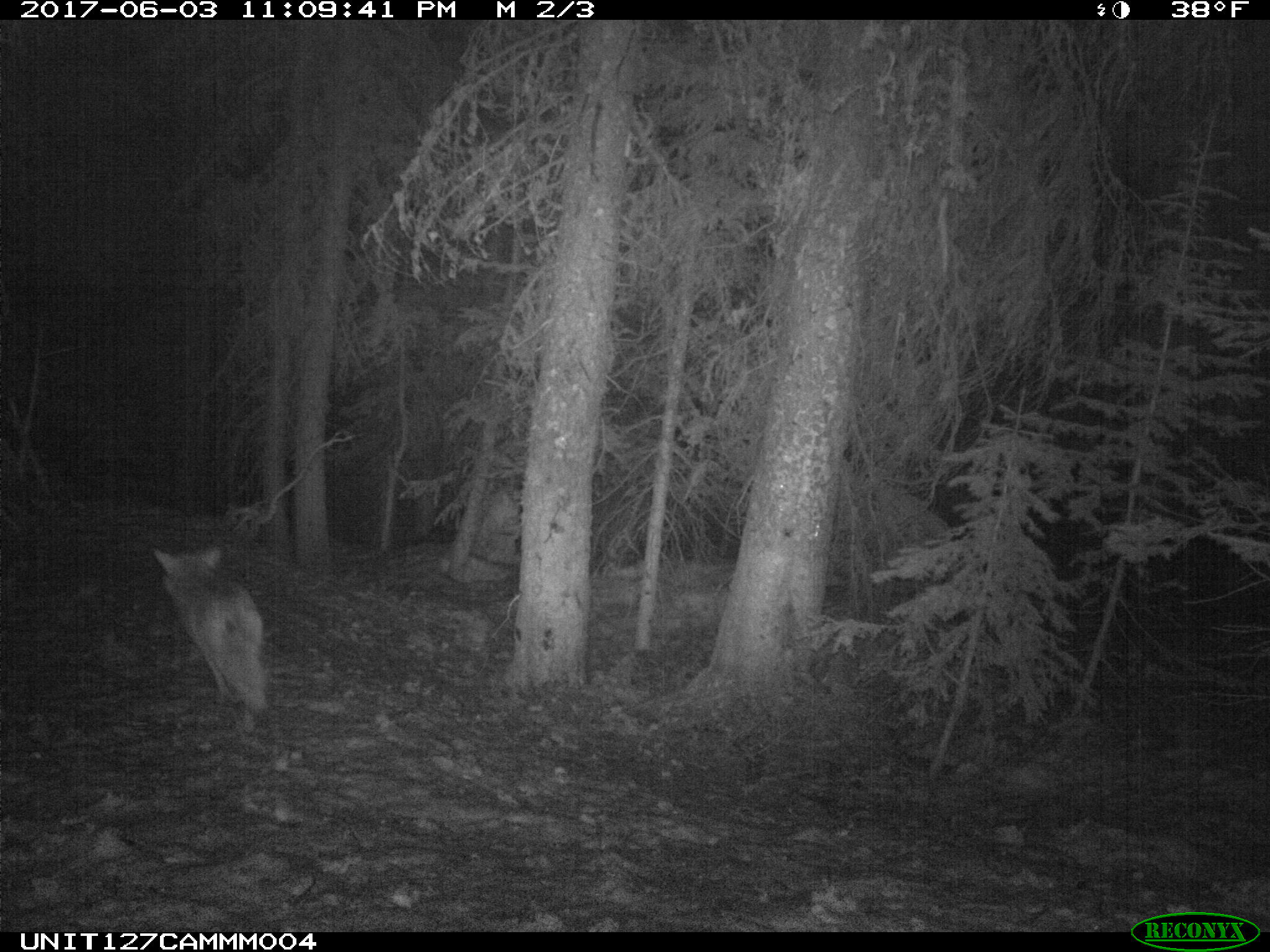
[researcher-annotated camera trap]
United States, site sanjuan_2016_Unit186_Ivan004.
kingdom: Animalia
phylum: Chordata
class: Mammalia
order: Carnivora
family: Canidae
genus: Canis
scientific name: Canis latrans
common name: coyote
Canis latrans (coyote).